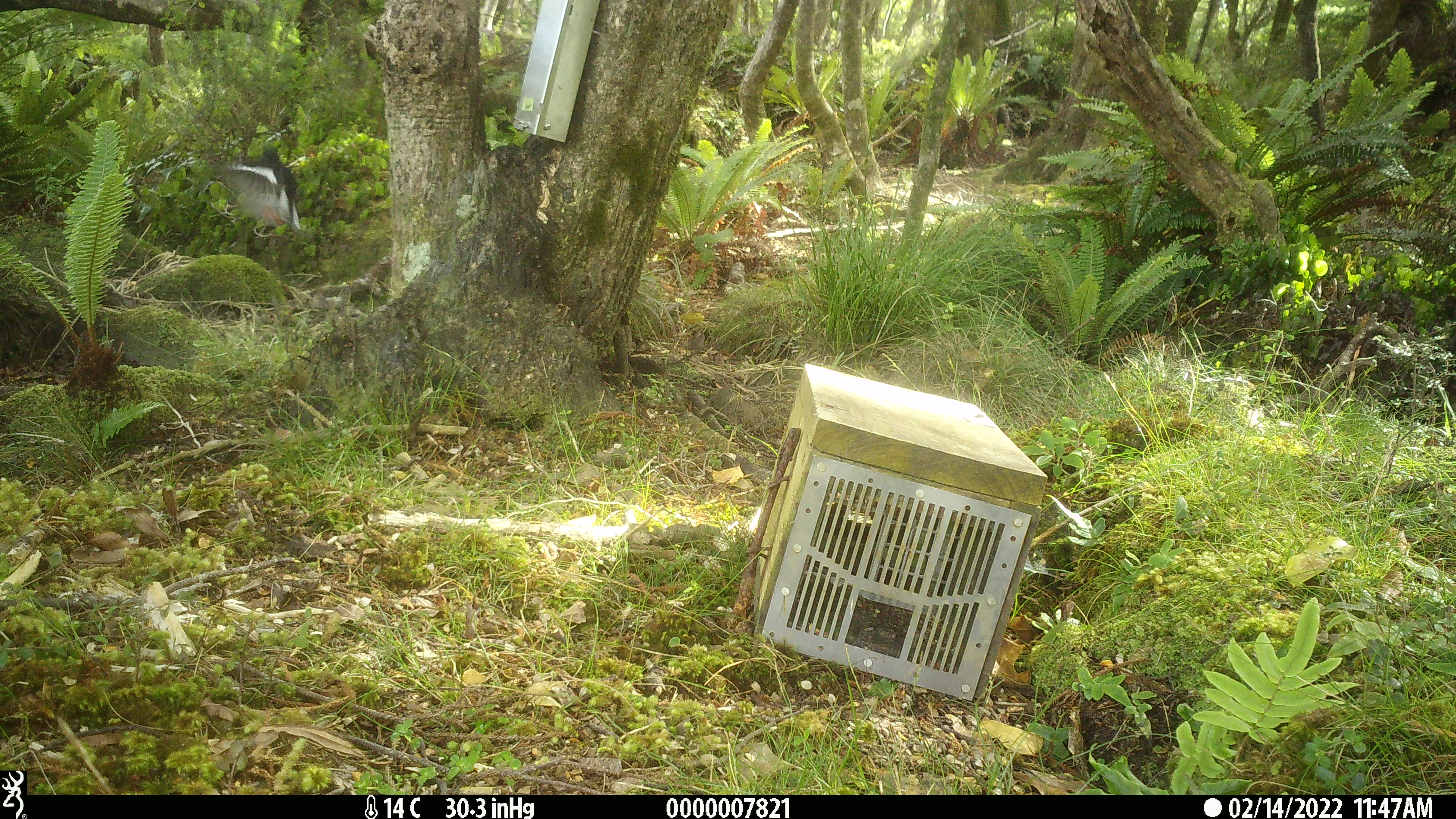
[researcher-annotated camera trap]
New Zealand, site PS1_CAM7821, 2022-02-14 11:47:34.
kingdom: Animalia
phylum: Chordata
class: Aves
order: Passeriformes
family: Petroicidae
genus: Petroica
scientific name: Petroica macrocephala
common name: tomtit